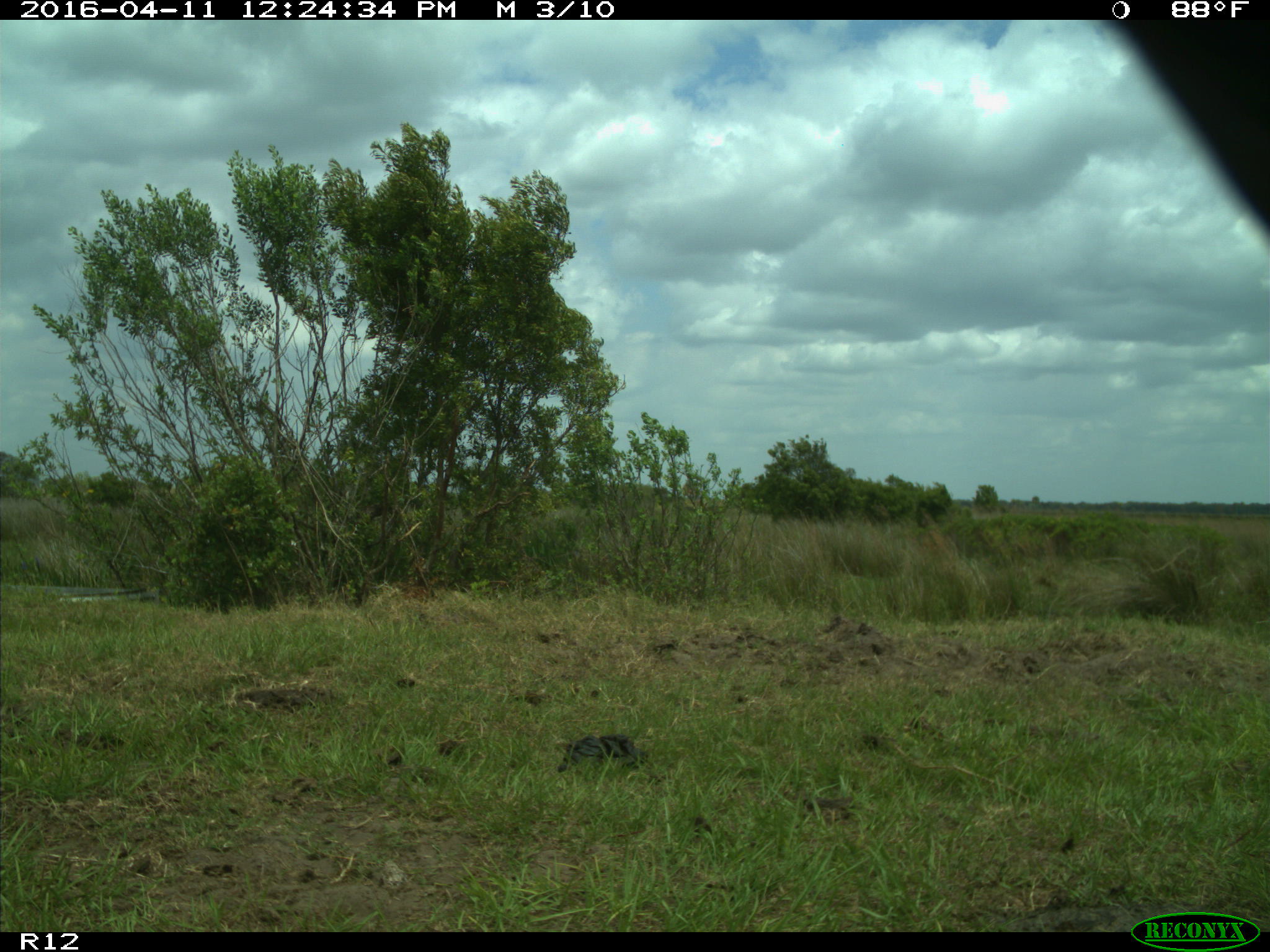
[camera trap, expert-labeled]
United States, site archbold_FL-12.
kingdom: Animalia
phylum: Chordata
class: Mammalia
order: Artiodactyla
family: Bovidae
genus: Bos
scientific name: Bos taurus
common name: domestic cow